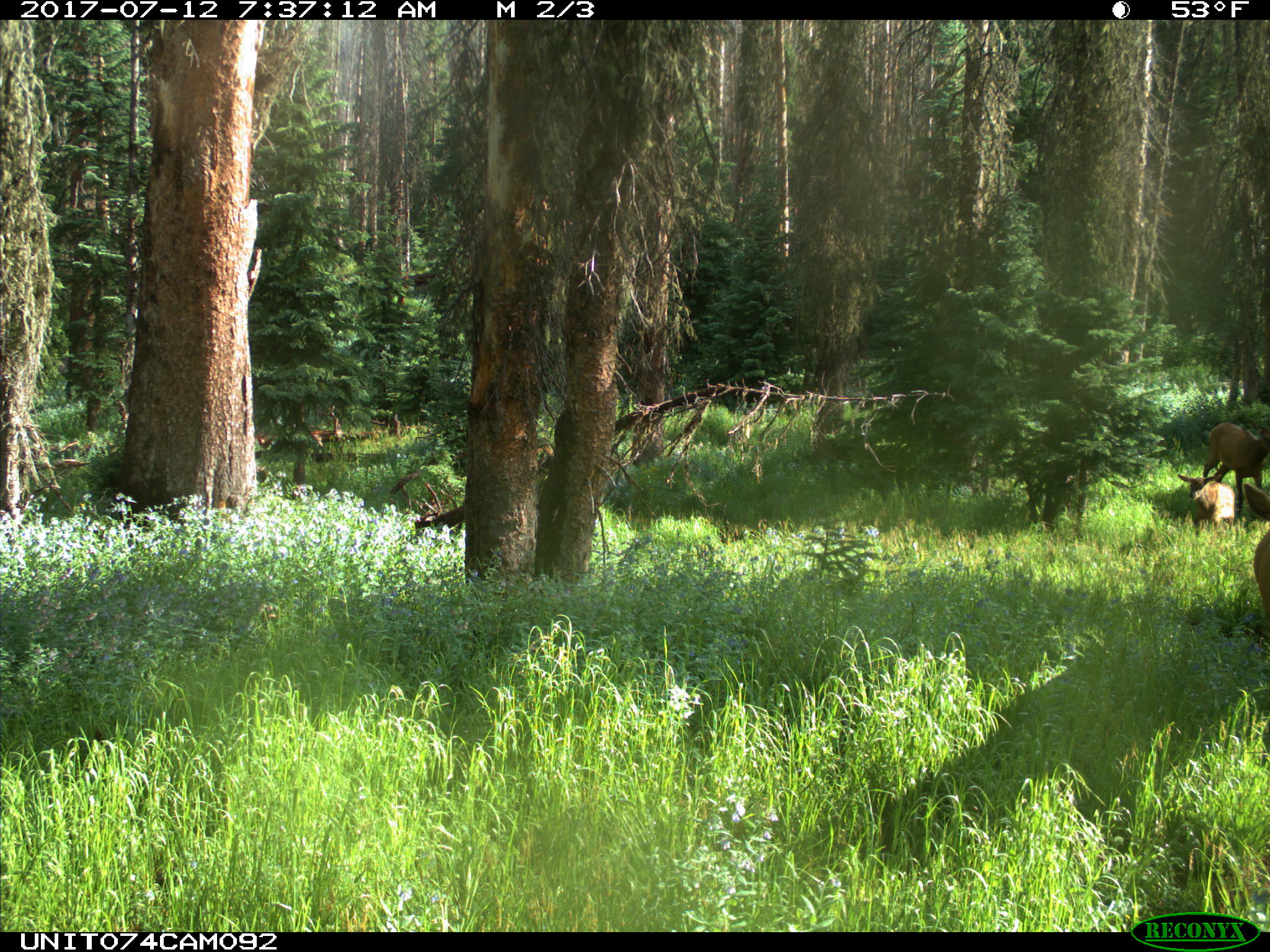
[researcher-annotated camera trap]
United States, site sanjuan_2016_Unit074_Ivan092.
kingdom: Animalia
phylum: Chordata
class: Mammalia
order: Artiodactyla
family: Cervidae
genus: Cervus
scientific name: Cervus elaphus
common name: red deer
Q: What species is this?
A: Cervus elaphus (red deer).